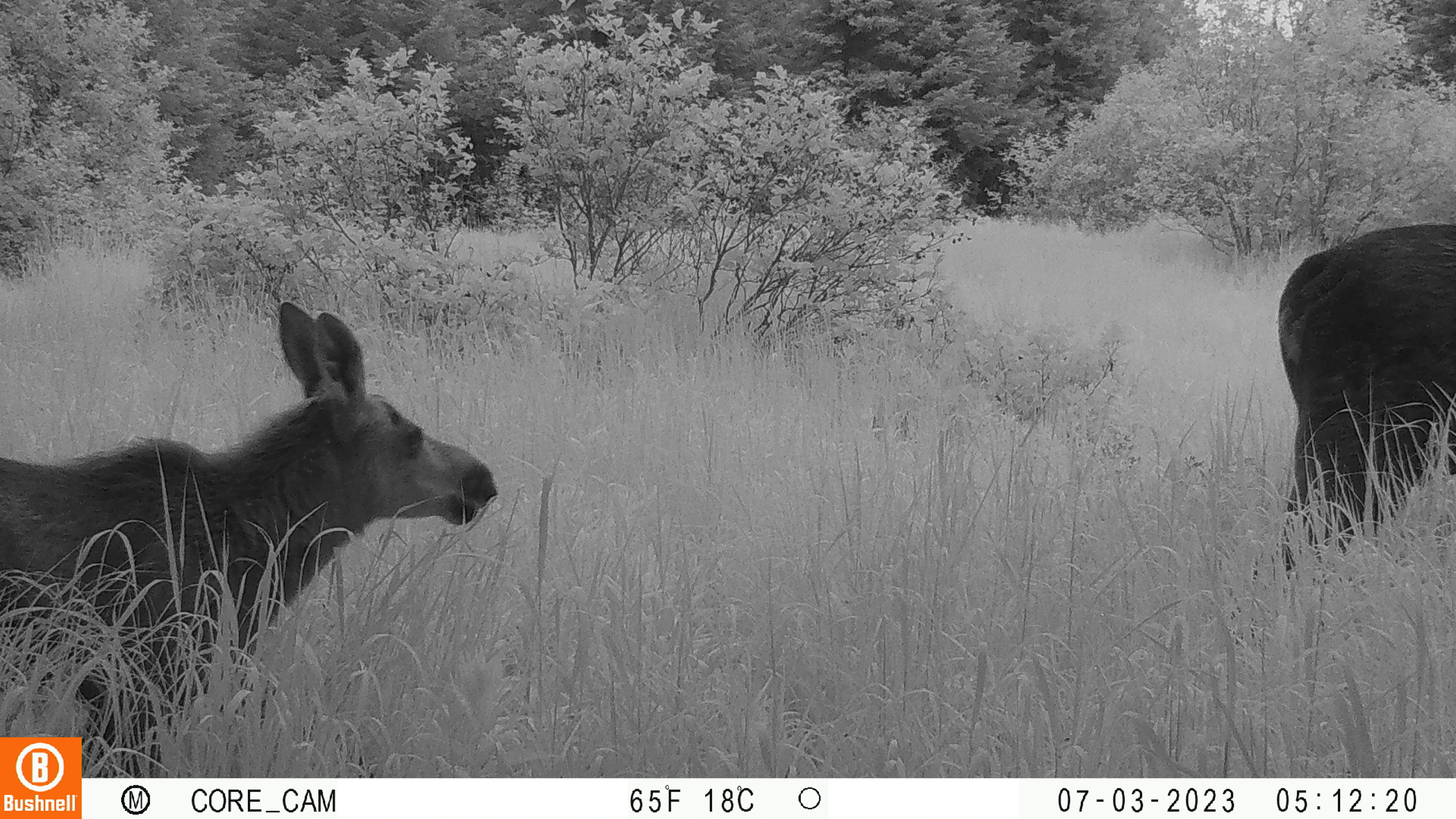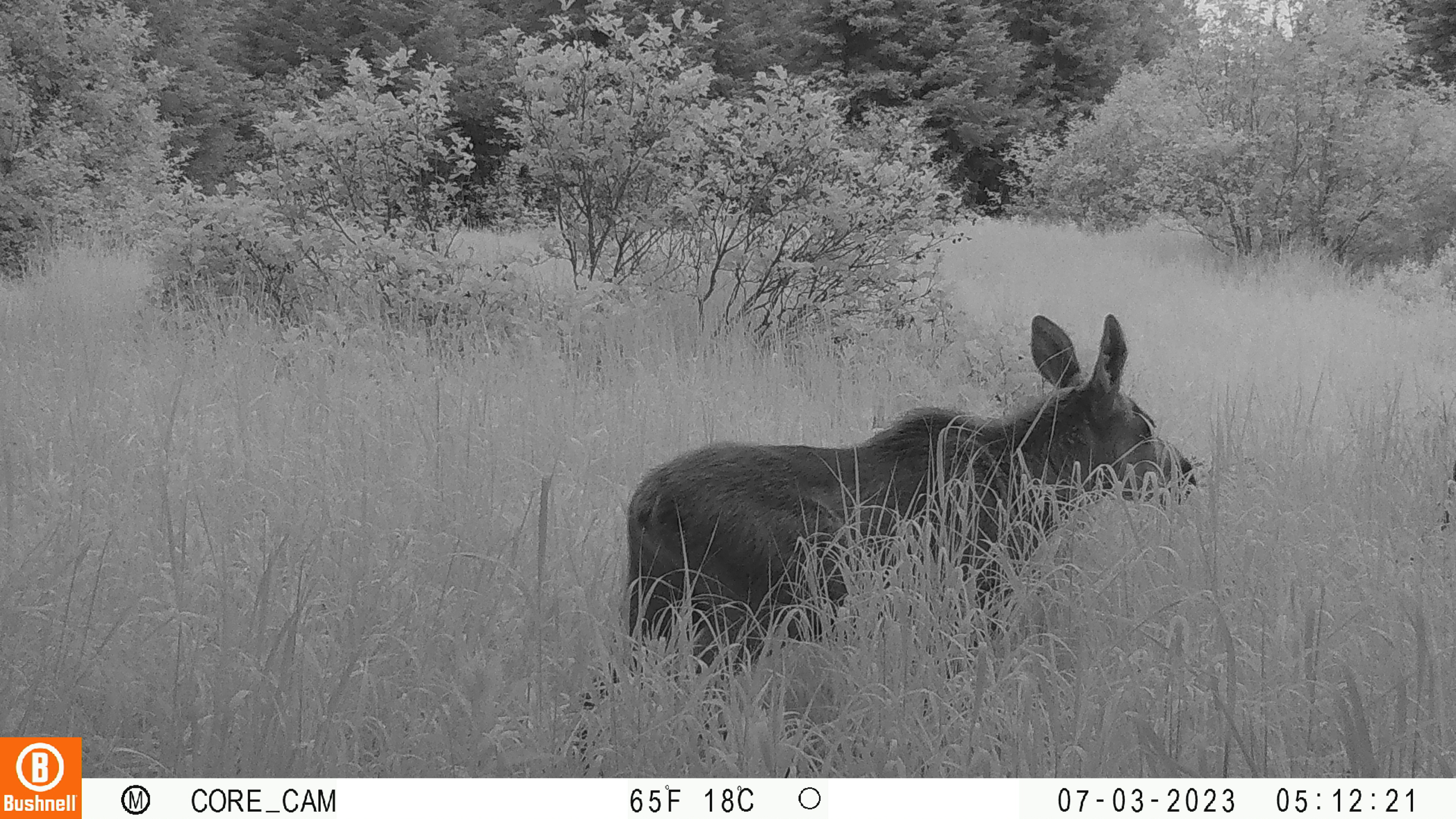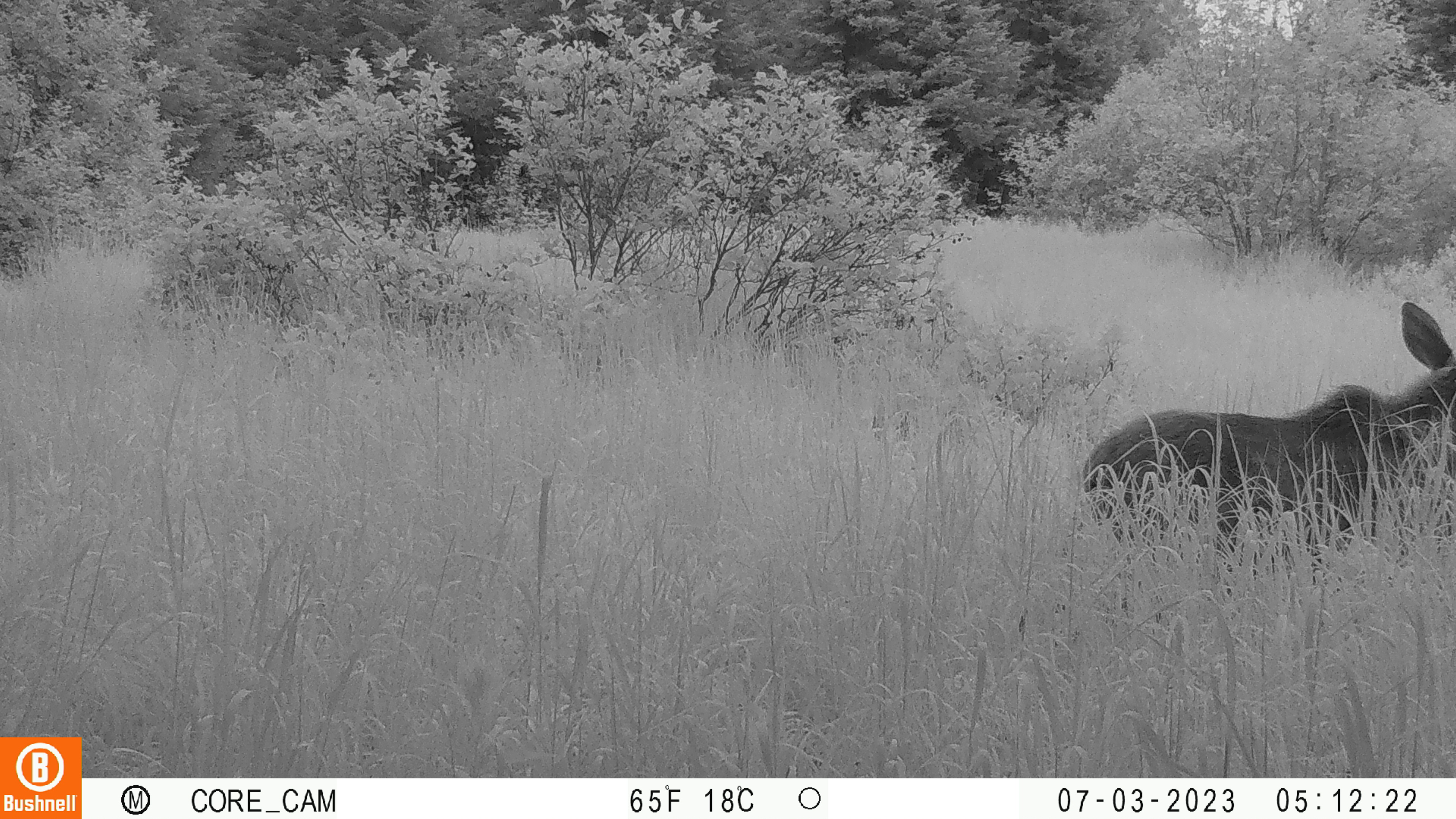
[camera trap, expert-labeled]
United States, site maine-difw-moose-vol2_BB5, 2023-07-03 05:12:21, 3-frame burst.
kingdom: Animalia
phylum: Chordata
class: Mammalia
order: Artiodactyla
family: Cervidae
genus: Alces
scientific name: Alces alces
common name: moose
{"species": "moose (Alces alces)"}